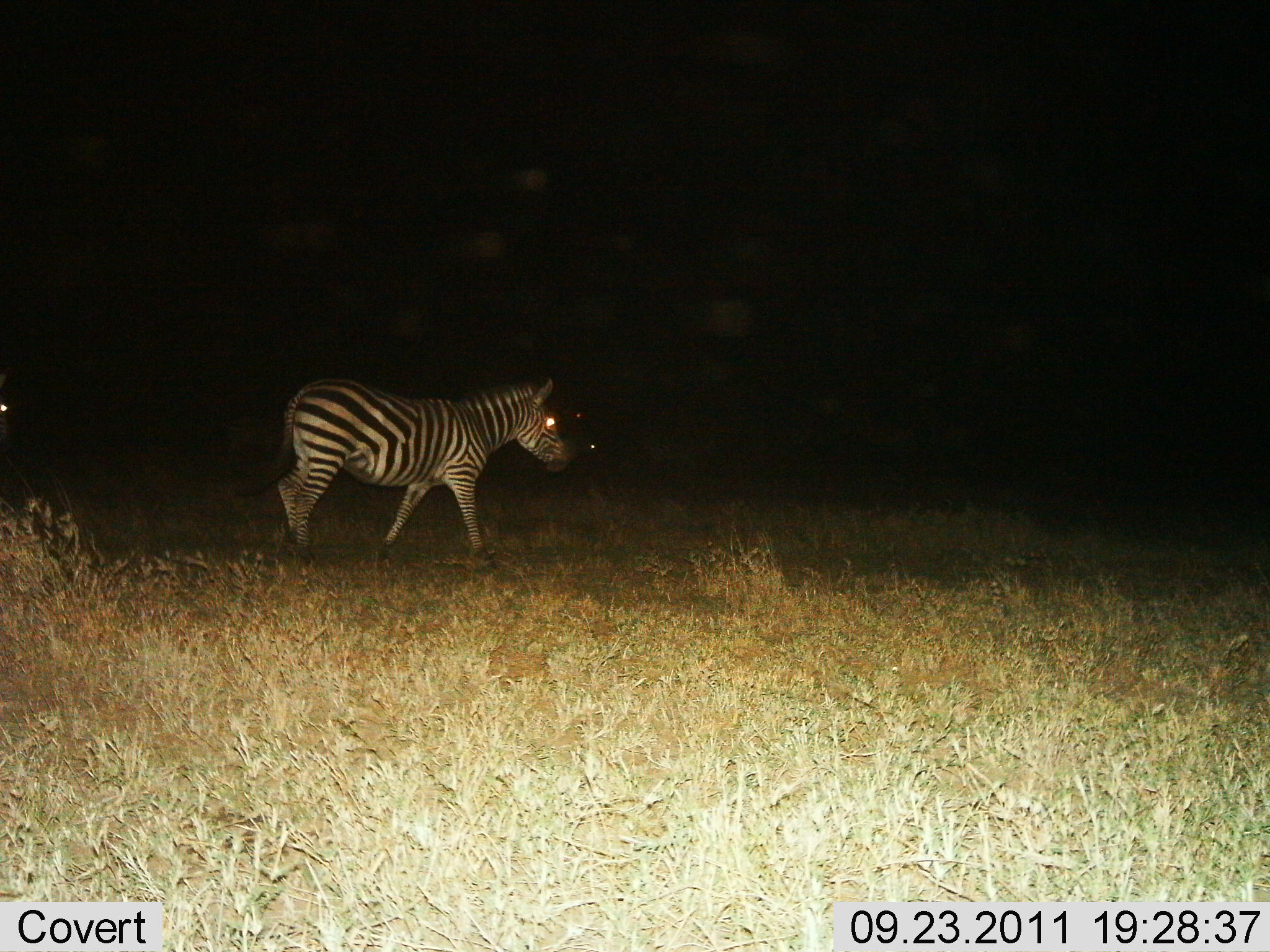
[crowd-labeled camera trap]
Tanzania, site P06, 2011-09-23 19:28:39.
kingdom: Animalia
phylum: Chordata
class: Mammalia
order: Perissodactyla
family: Equidae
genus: Equus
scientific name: Equus quagga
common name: plains zebra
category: zebra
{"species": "zebra (plains zebra) (Equus quagga)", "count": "1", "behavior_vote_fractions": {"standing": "46%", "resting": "0%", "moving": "54%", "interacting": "0%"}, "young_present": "0%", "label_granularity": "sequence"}